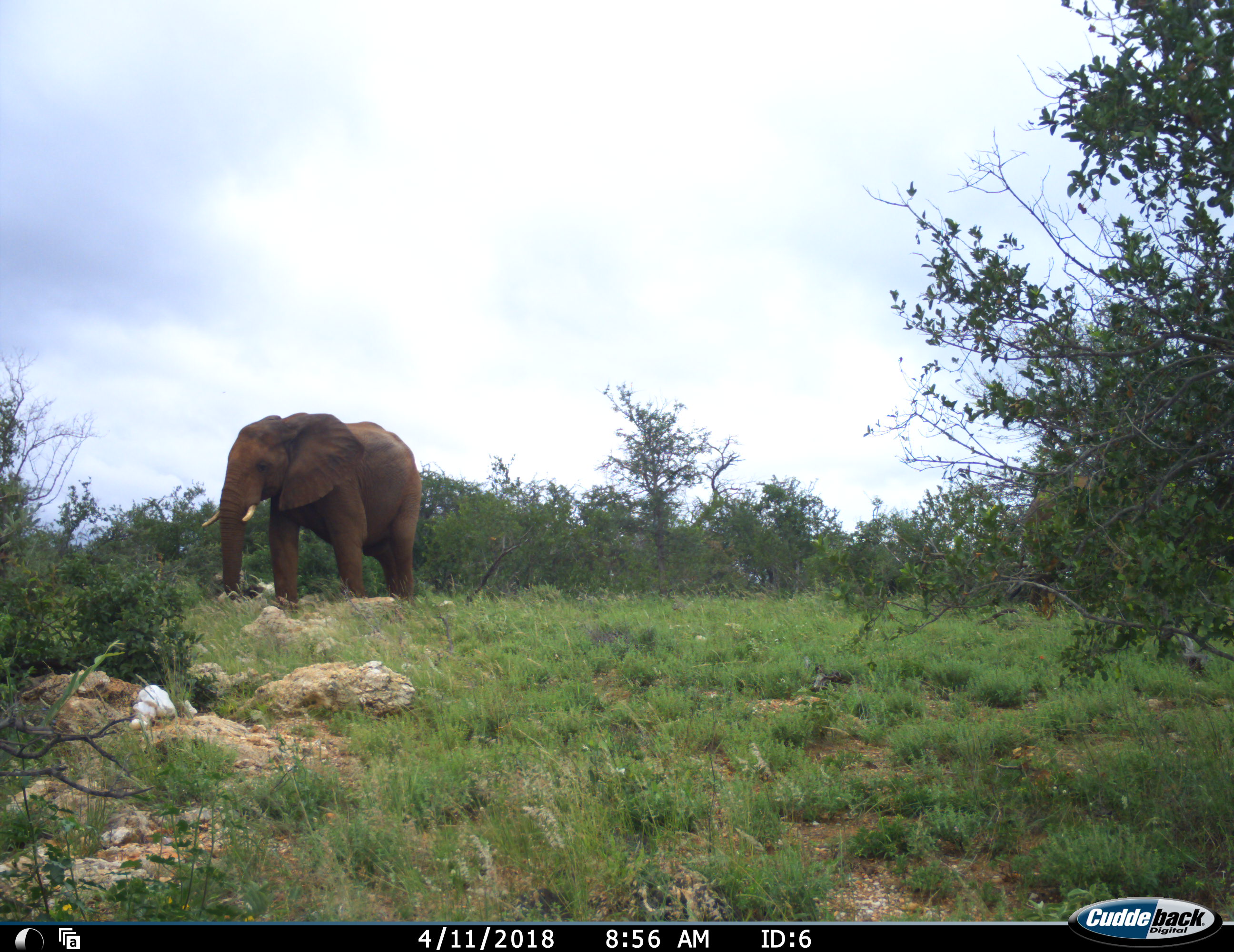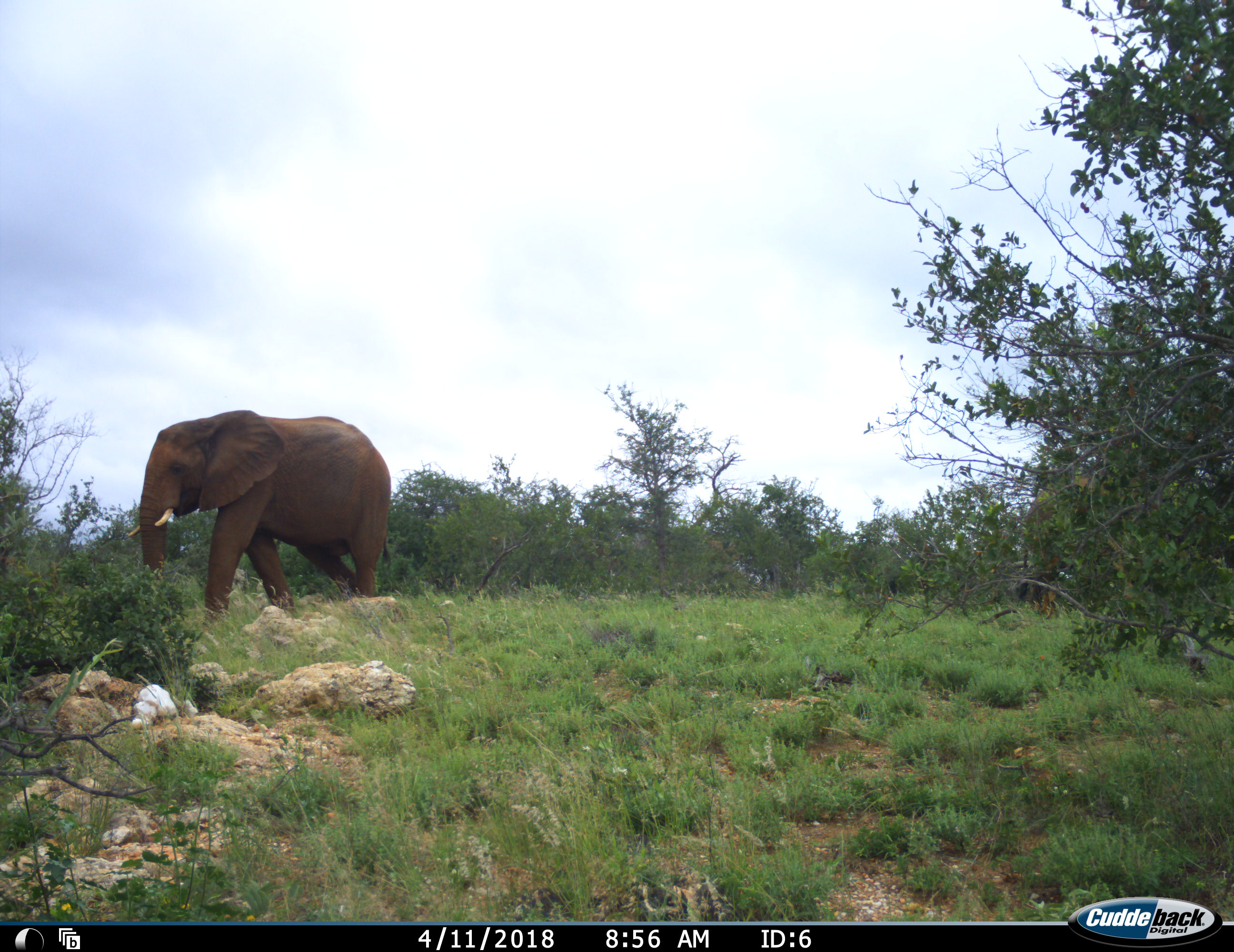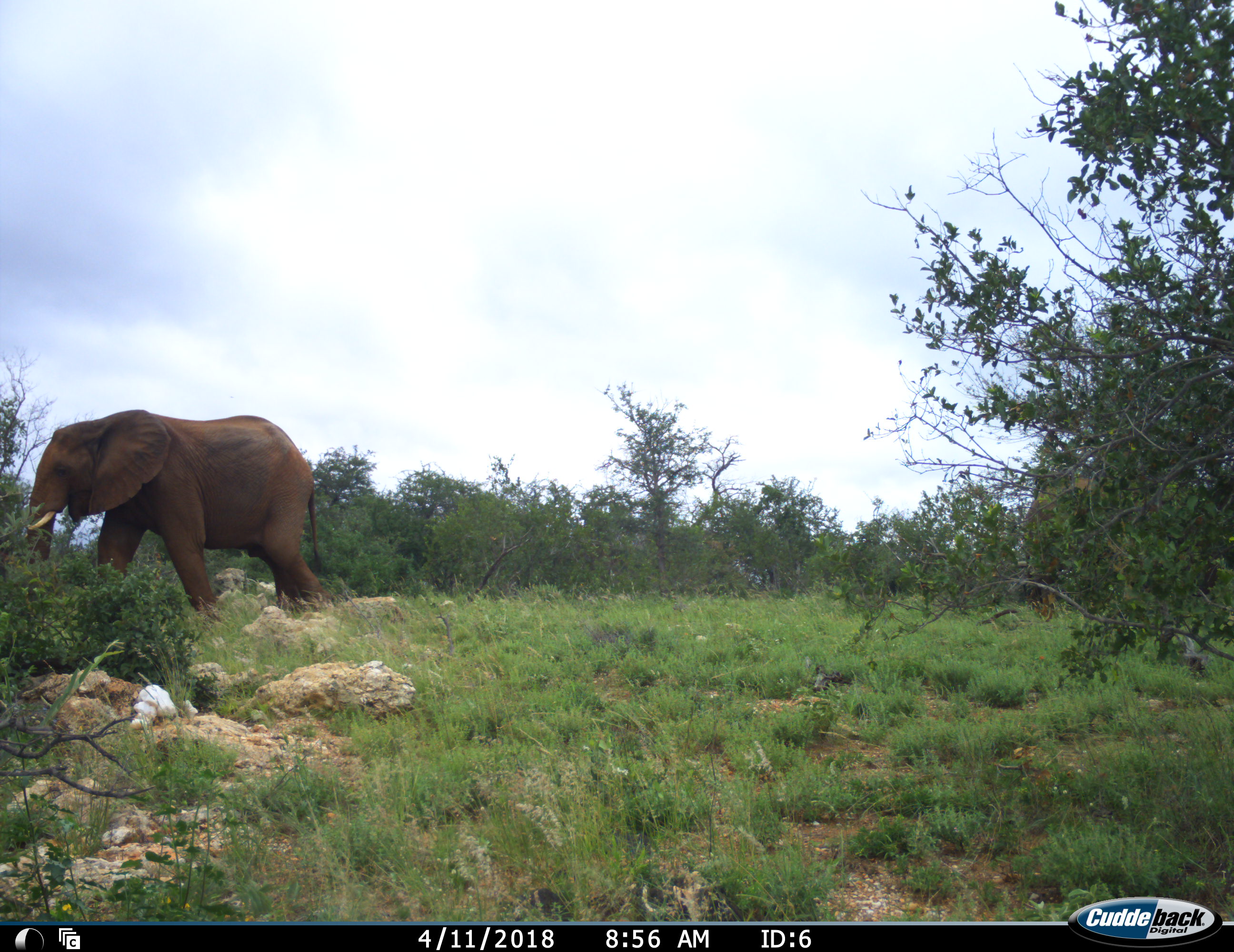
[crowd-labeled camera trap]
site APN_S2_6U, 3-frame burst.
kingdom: Animalia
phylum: Chordata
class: Mammalia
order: Proboscidea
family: Elephantidae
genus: Loxodonta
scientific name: Loxodonta africana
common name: african bush elephant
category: elephant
Elephant (african bush elephant) (Loxodonta africana), count 1. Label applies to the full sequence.